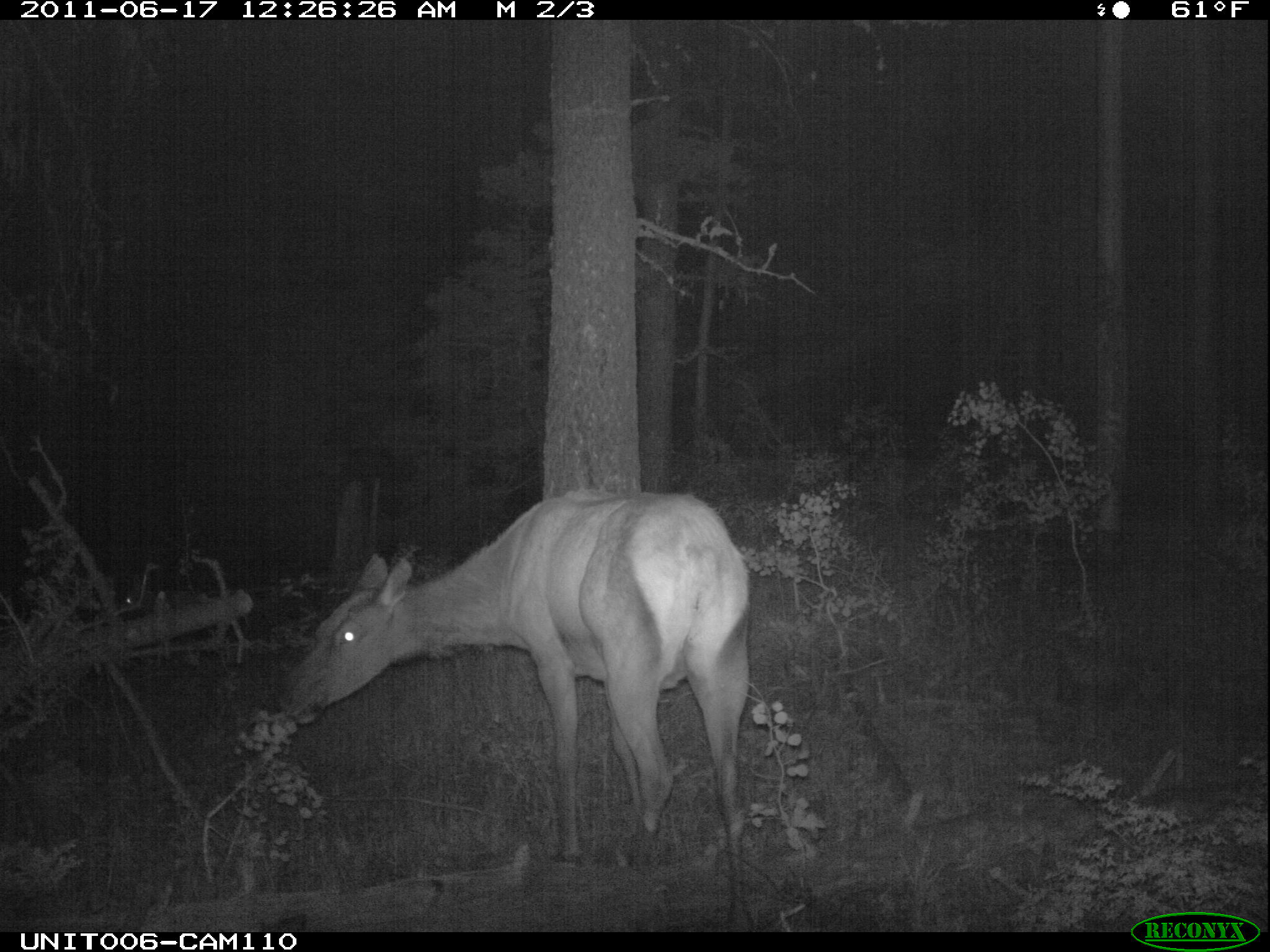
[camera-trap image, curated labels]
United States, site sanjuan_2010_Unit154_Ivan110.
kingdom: Animalia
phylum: Chordata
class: Mammalia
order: Artiodactyla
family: Cervidae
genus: Cervus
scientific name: Cervus elaphus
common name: red deer